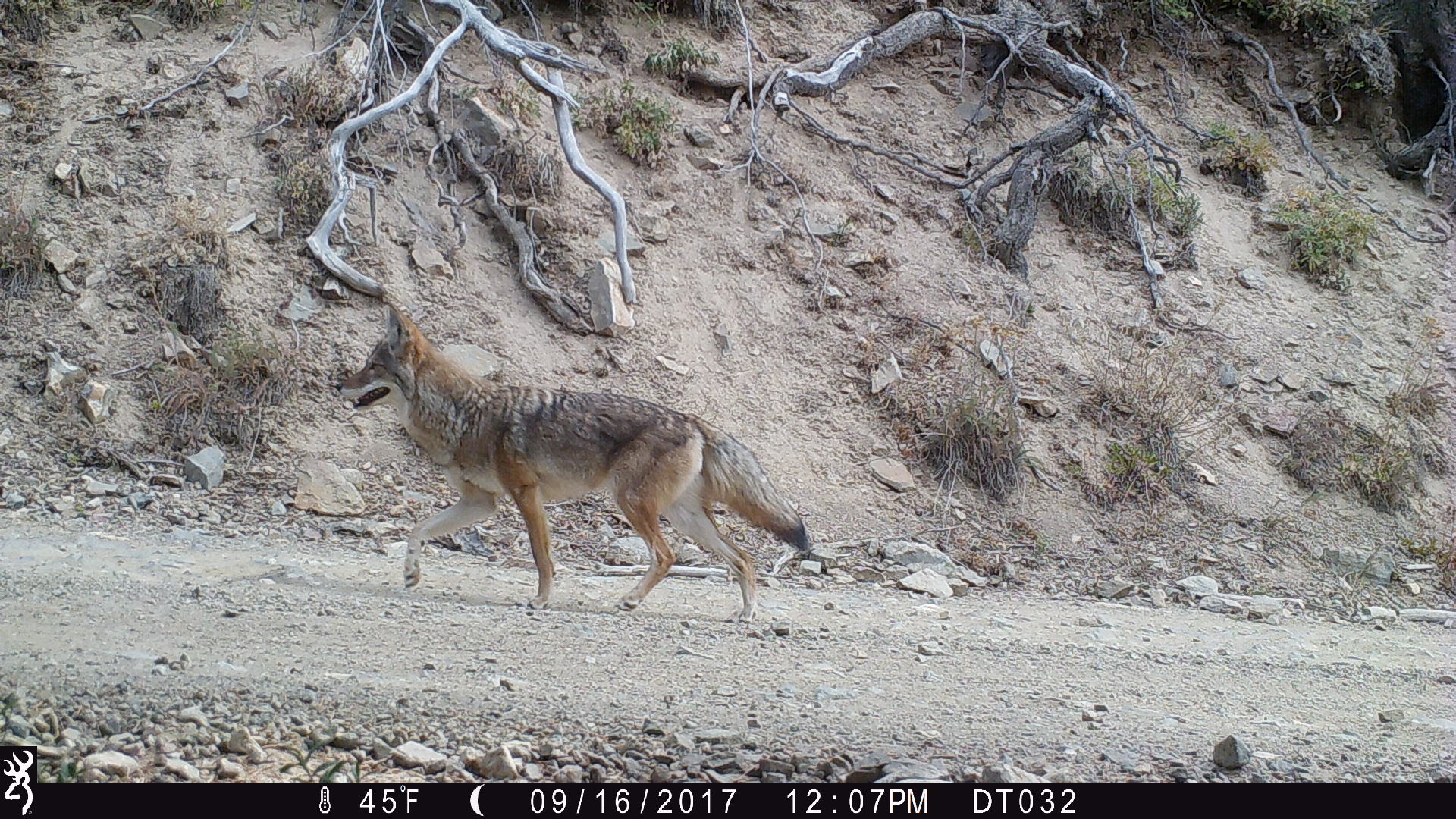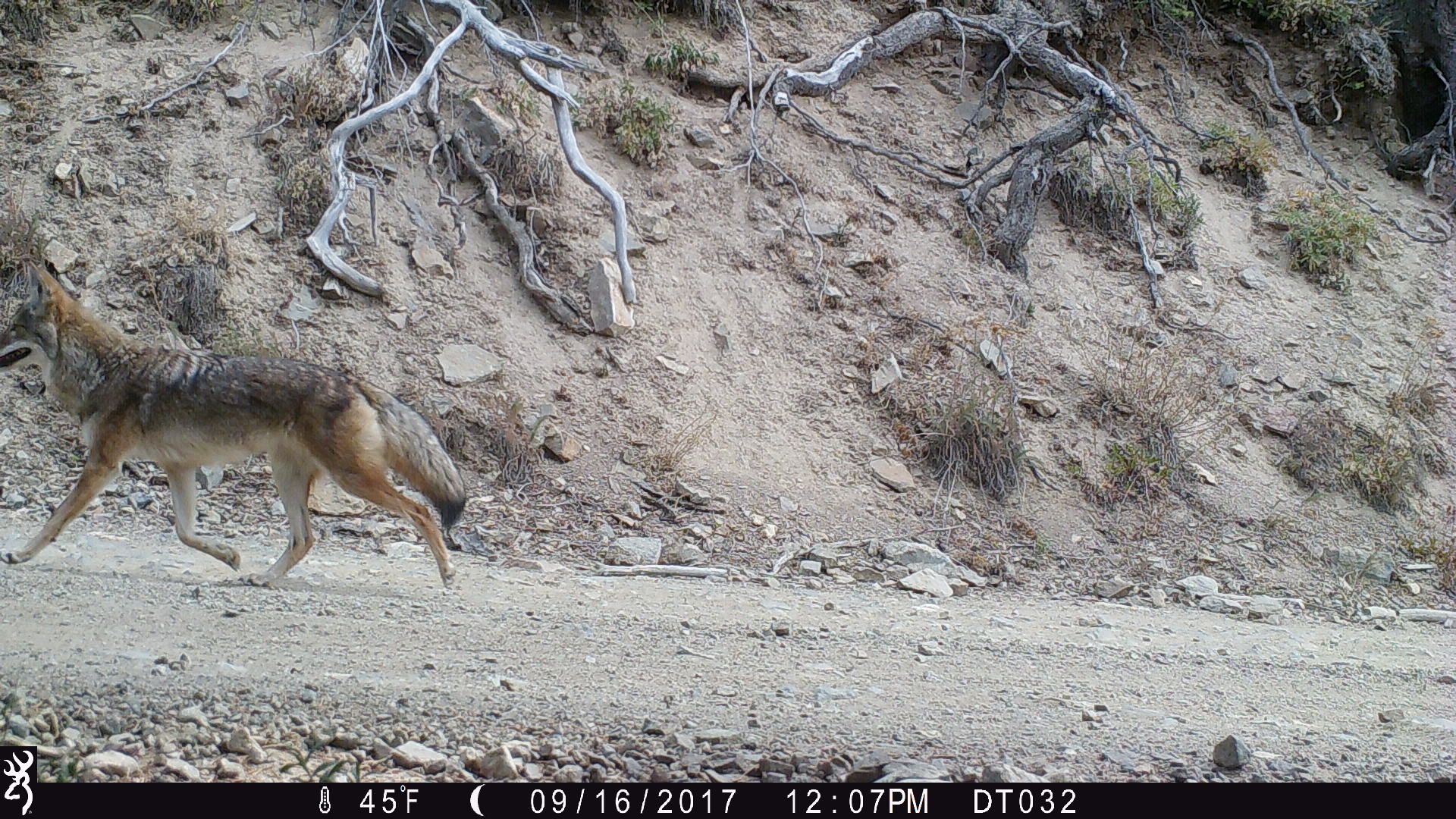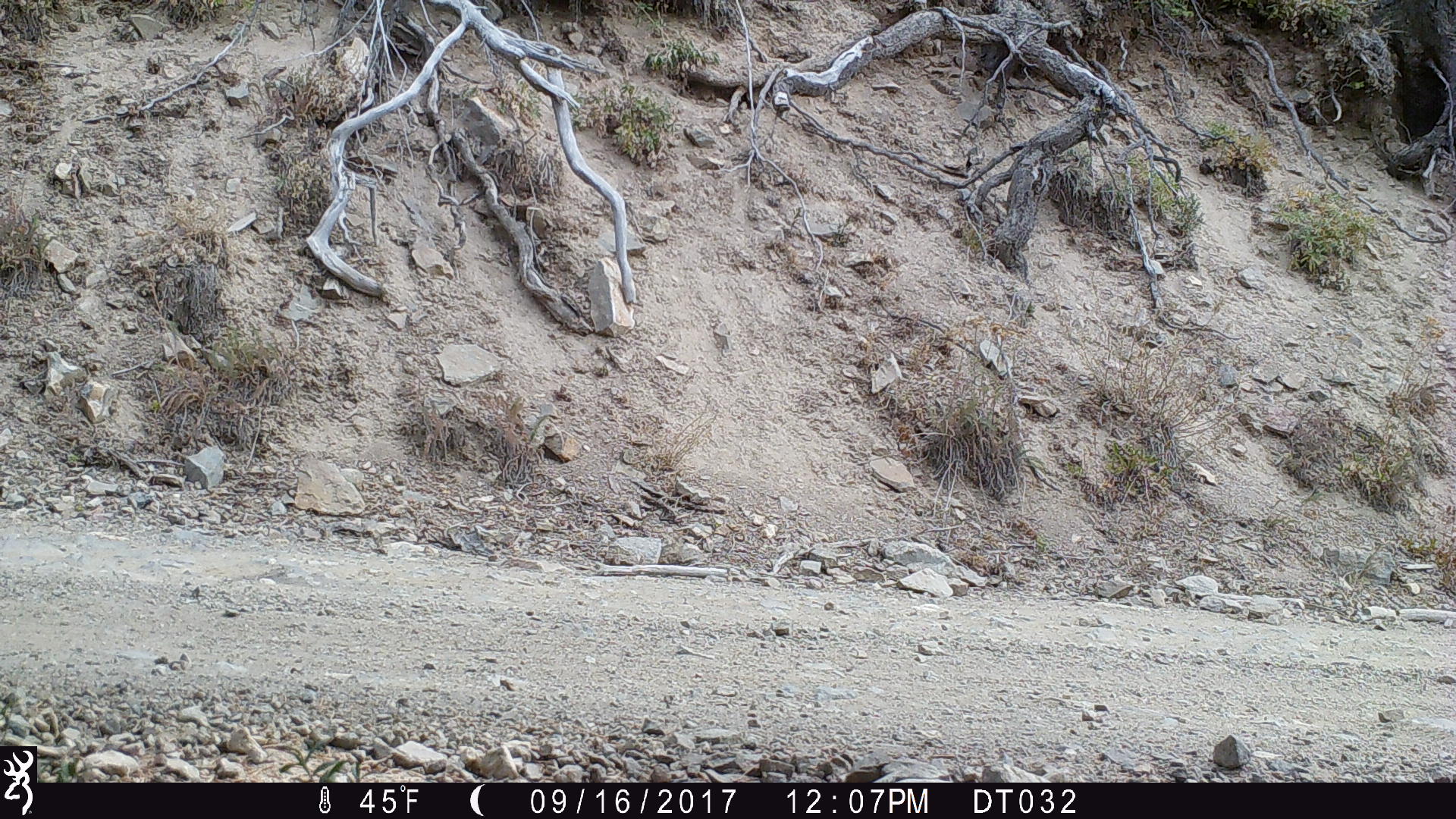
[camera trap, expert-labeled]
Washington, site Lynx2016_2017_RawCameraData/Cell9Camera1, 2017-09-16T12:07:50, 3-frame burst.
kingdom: Animalia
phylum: Chordata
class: Mammalia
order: Carnivora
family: Canidae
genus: Canis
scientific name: Canis latrans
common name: coyote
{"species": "Canis latrans (coyote)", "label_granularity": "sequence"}